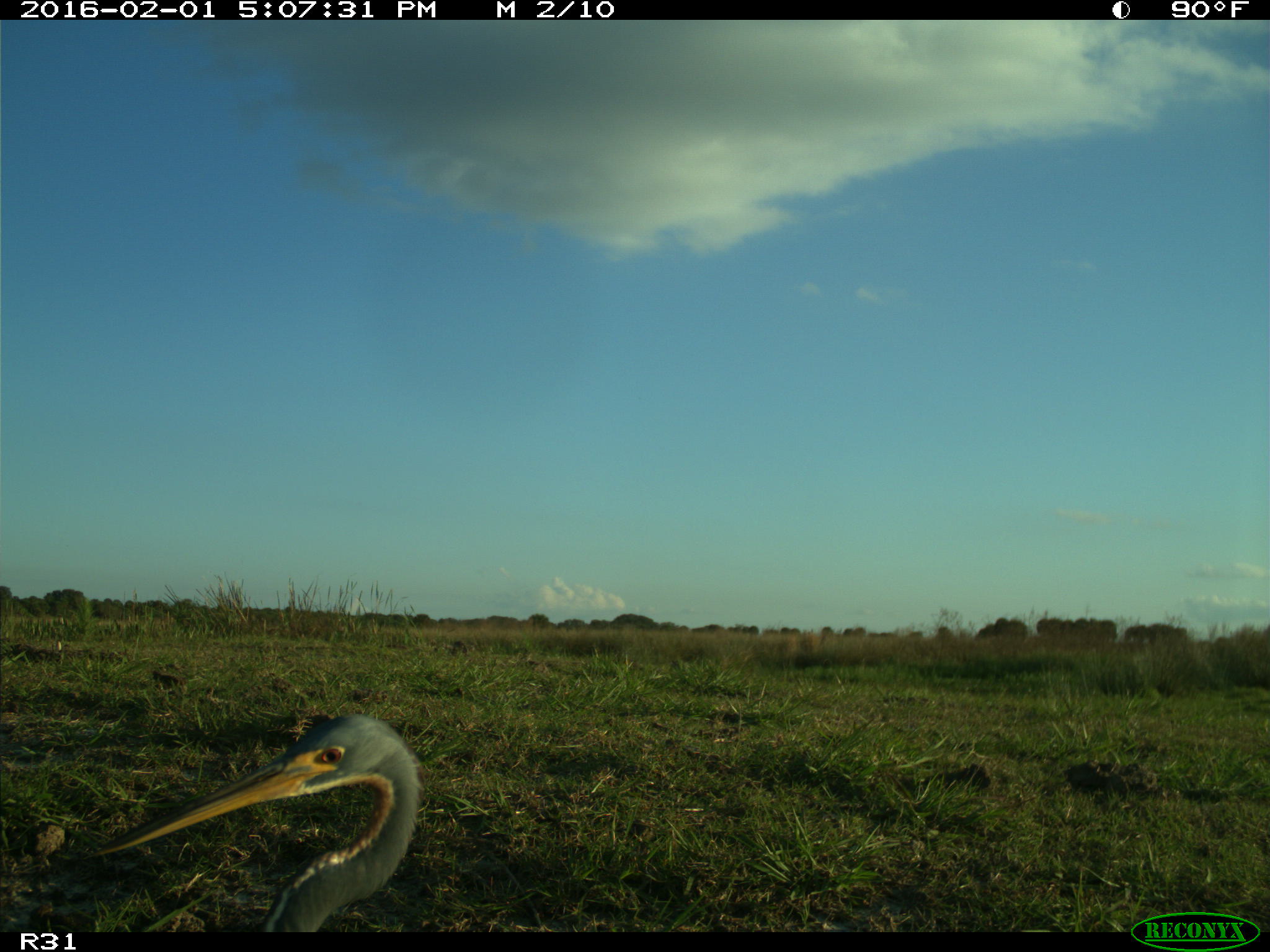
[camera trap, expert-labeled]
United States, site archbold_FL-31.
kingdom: Animalia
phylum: Chordata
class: Aves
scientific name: Aves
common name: birds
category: unidentified bird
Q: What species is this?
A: Unidentified bird (birds) (Aves).